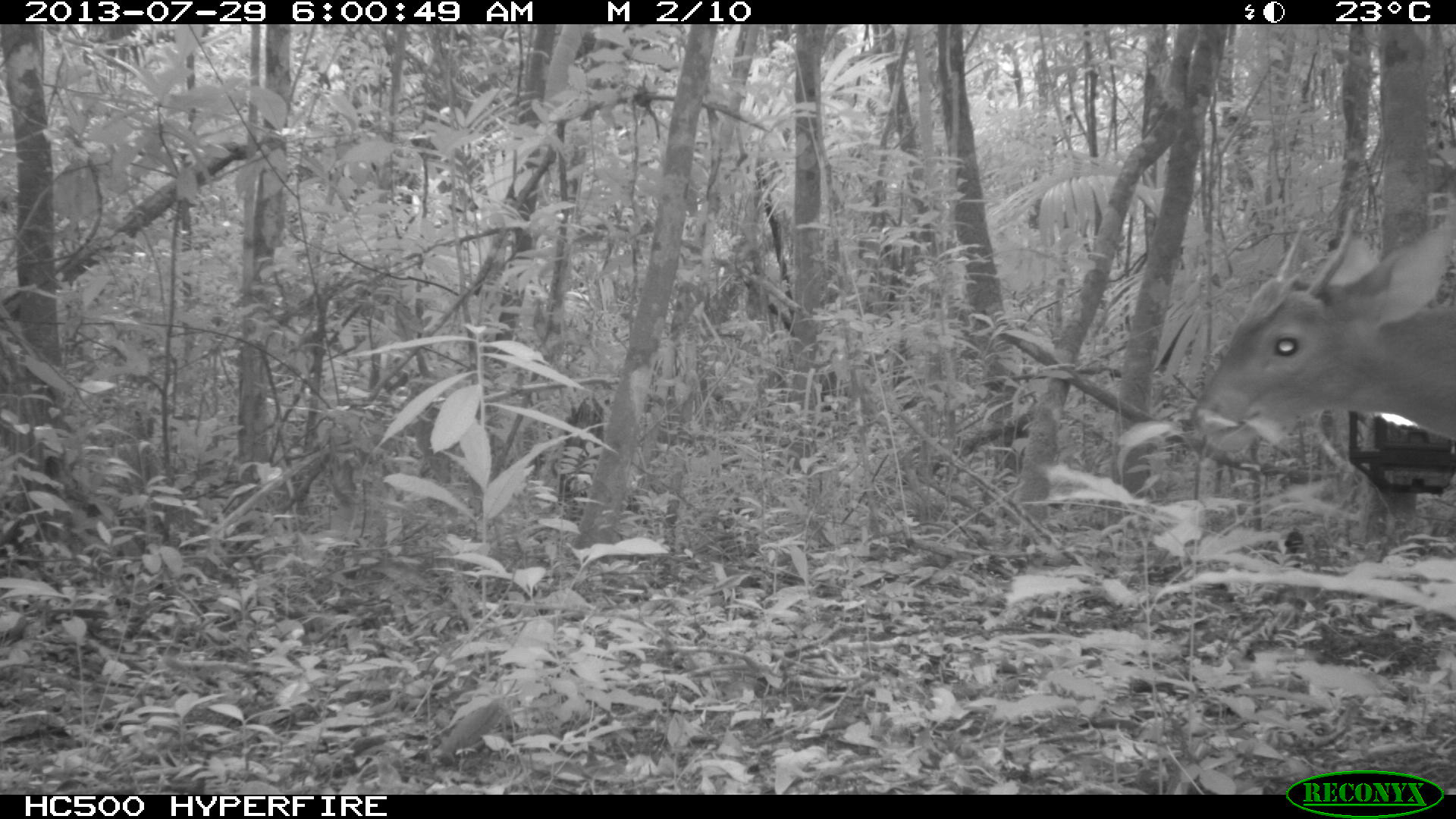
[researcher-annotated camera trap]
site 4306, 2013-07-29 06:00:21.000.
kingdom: Animalia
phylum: Chordata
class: Mammalia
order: Artiodactyla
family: Cervidae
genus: Mazama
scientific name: Mazama temama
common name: central american red brocket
Mazama temama (central american red brocket), count 1, sex male.